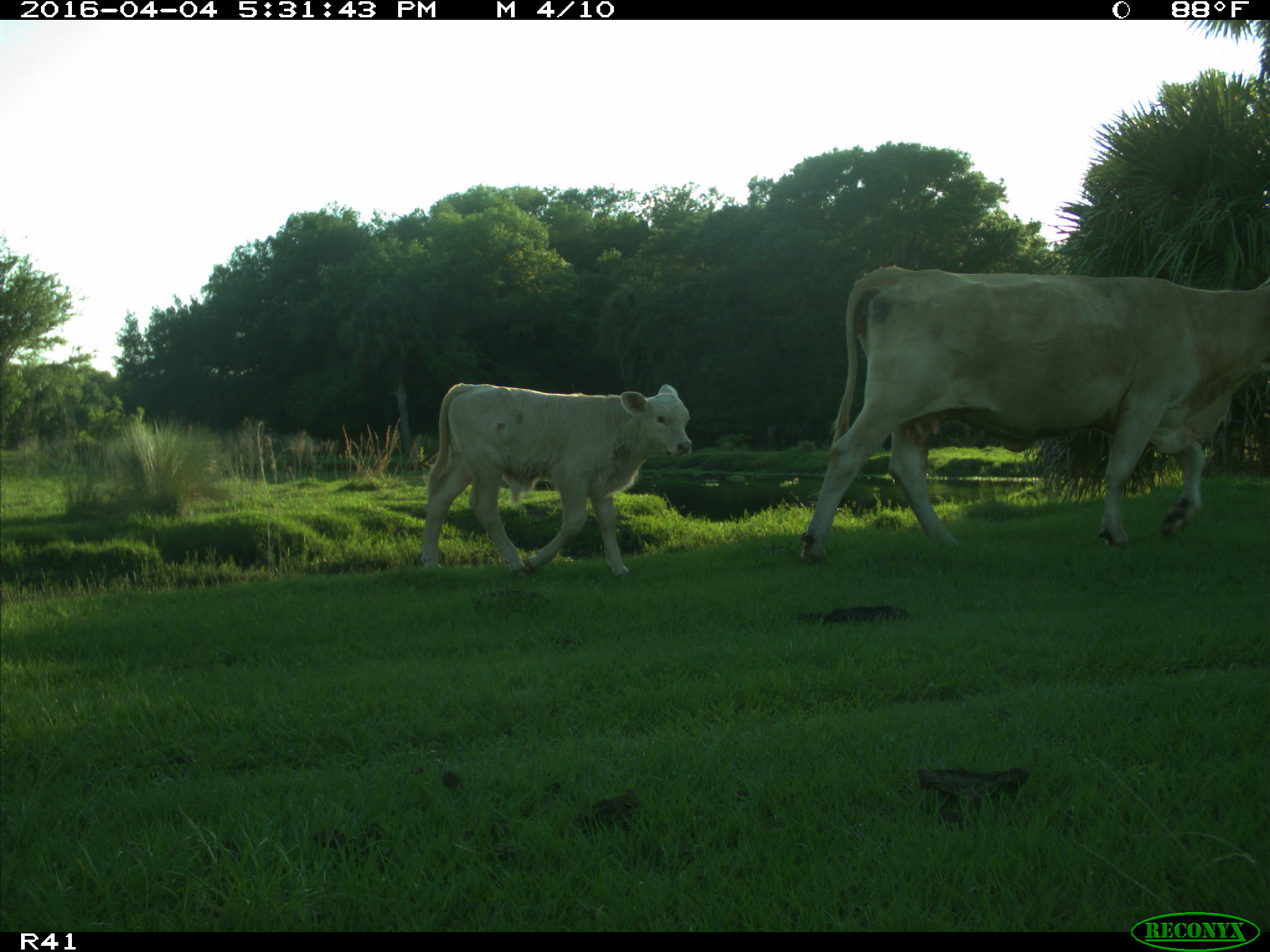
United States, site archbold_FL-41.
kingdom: Animalia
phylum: Chordata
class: Mammalia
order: Artiodactyla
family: Bovidae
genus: Bos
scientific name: Bos taurus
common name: domestic cow